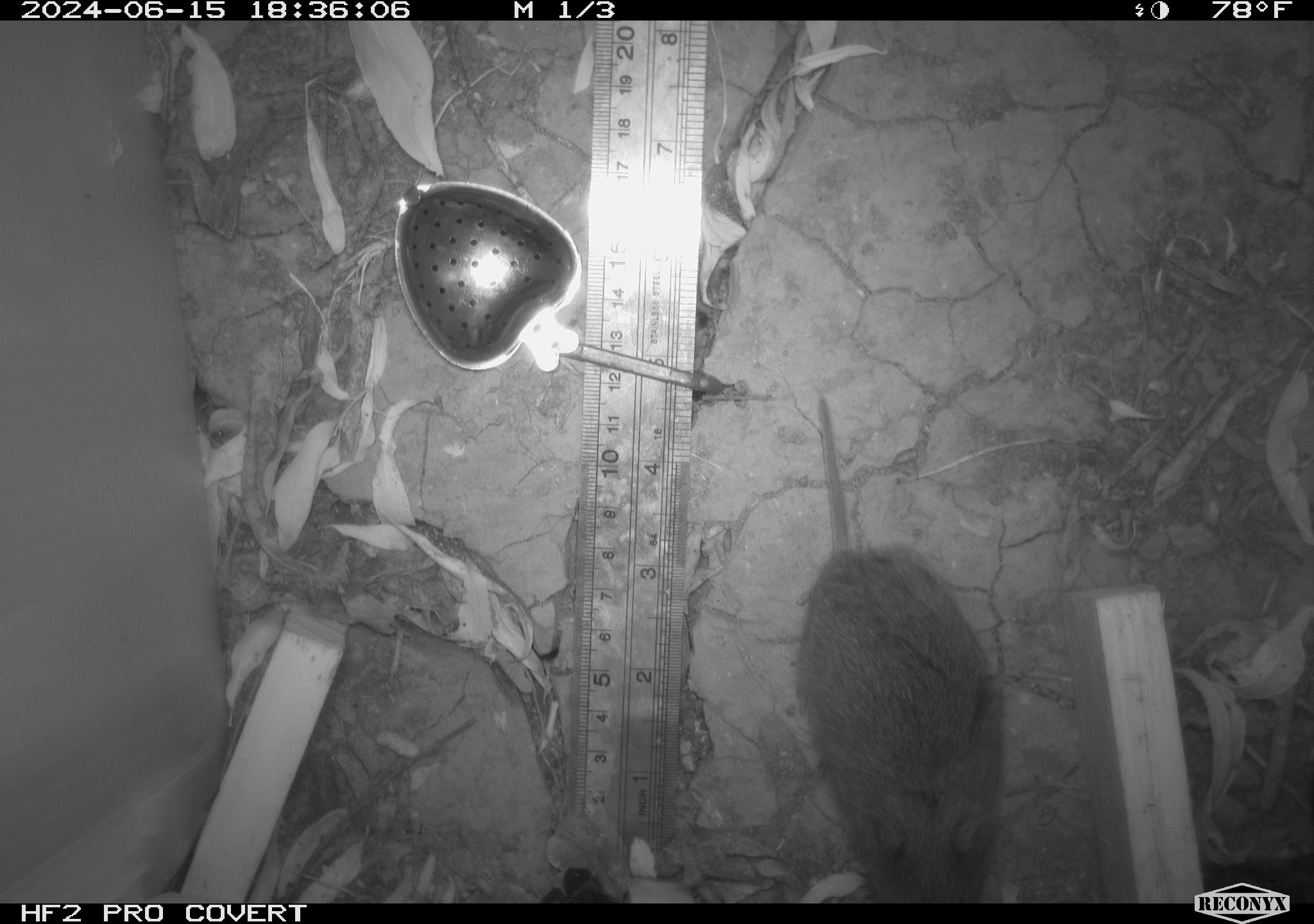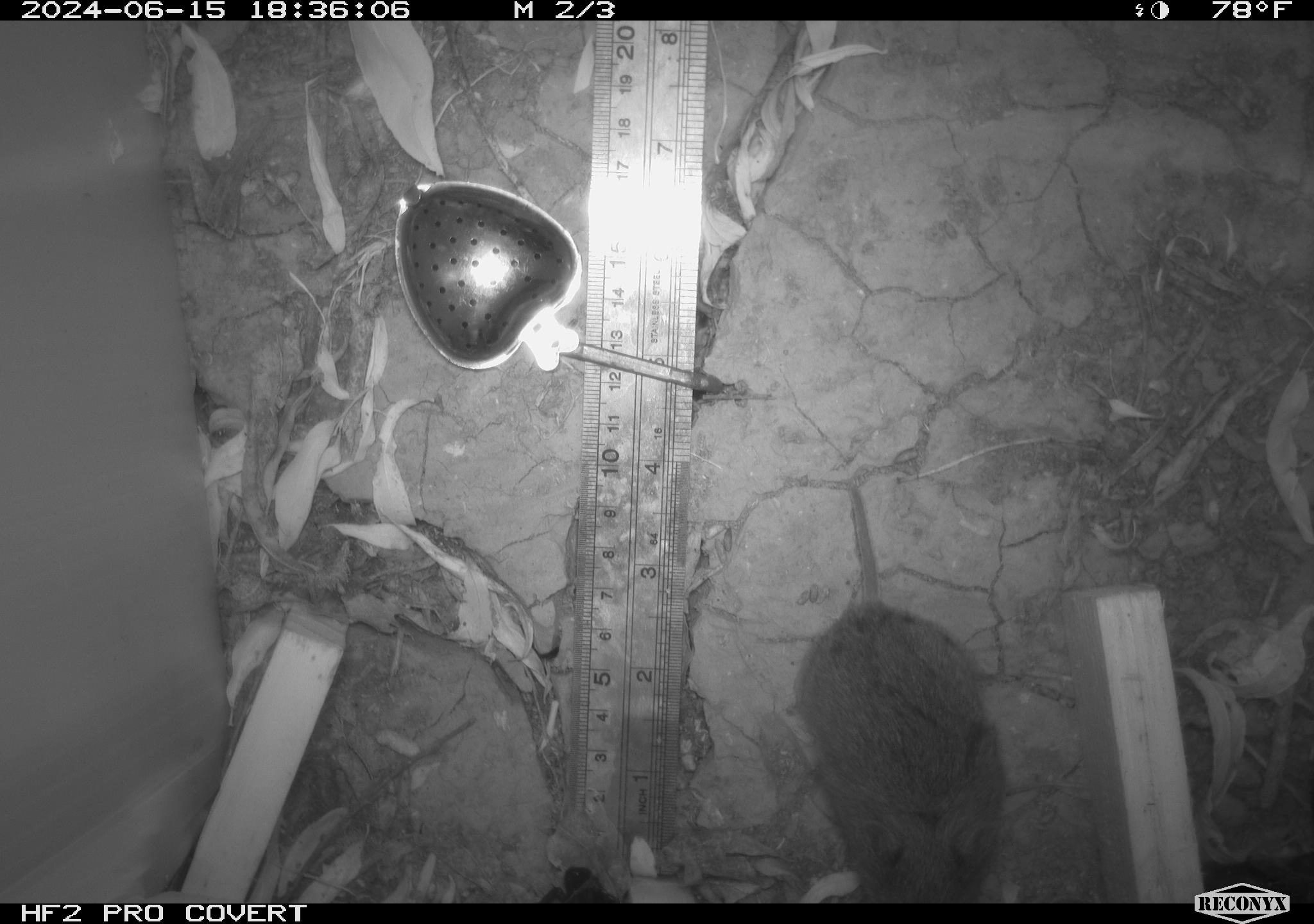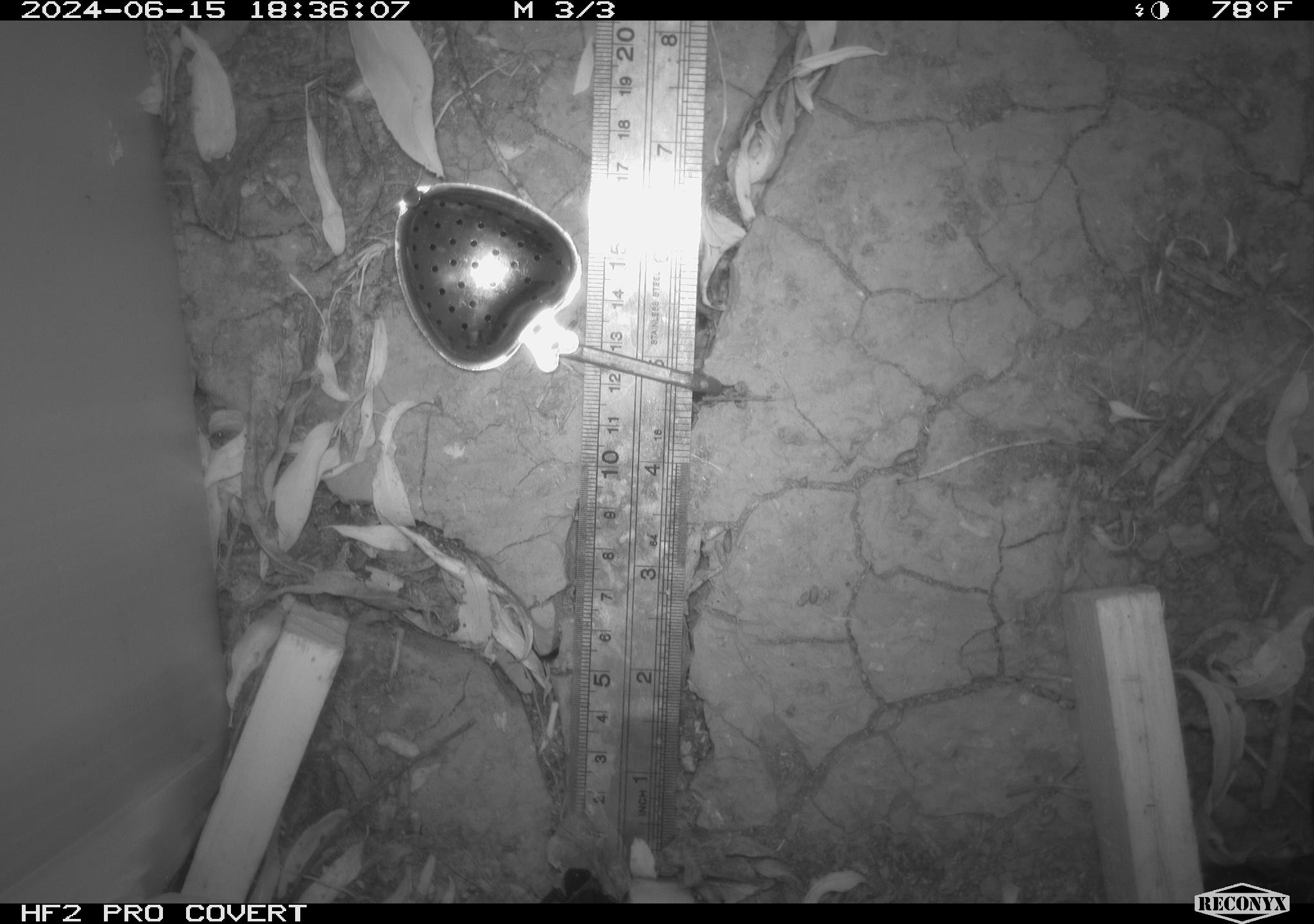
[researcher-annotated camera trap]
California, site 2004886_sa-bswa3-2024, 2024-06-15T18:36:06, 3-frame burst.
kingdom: Animalia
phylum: Chordata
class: Mammalia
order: Rodentia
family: Cricetidae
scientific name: Arvicolinae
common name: voles, lemmings, and muskrats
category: arvicolinae subfamily